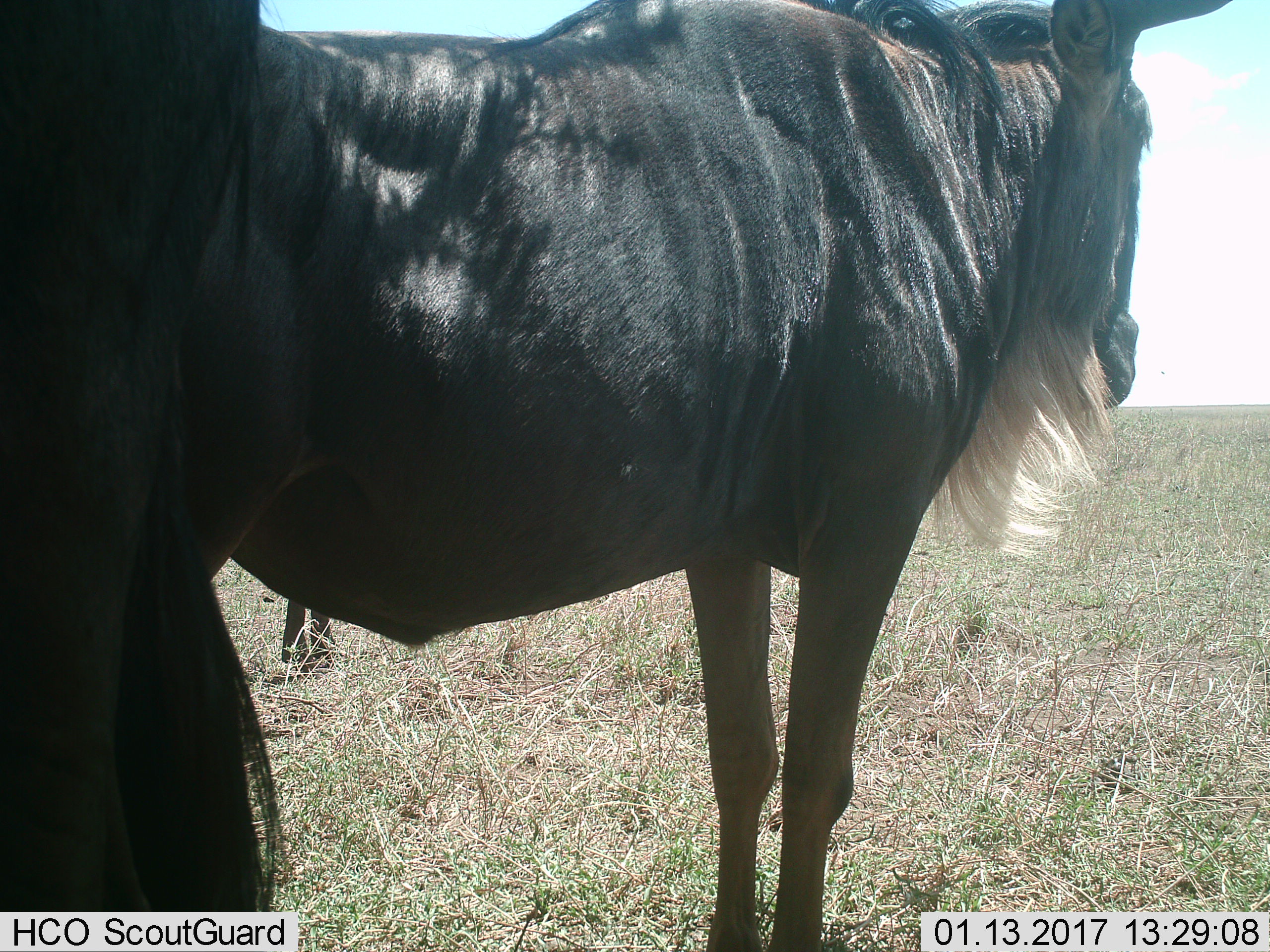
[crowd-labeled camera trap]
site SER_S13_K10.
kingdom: Animalia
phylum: Chordata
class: Mammalia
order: Artiodactyla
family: Bovidae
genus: Connochaetes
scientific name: Connochaetes taurinus taurinus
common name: blue wildebeest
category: wildebeestblue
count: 2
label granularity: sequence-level